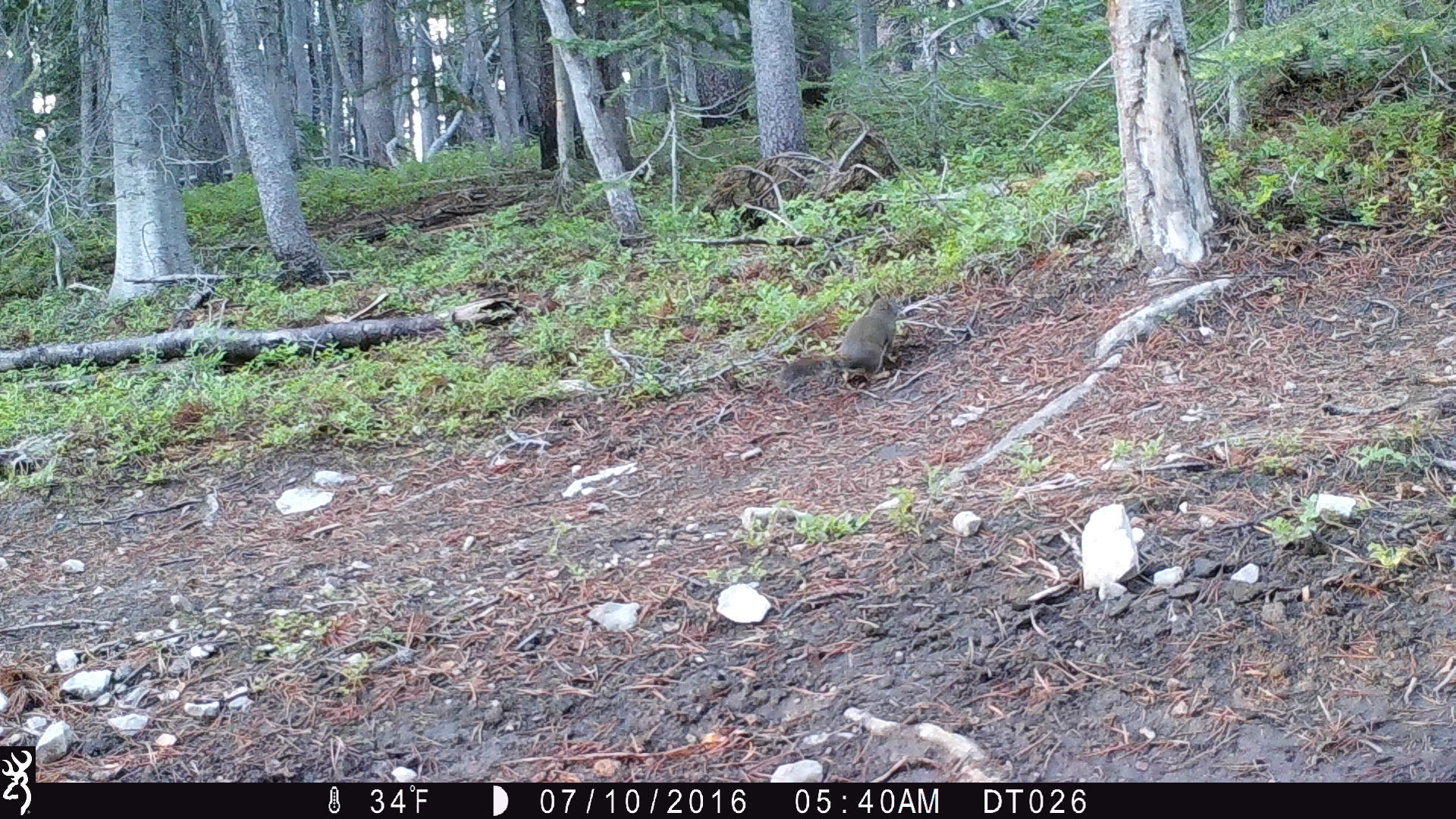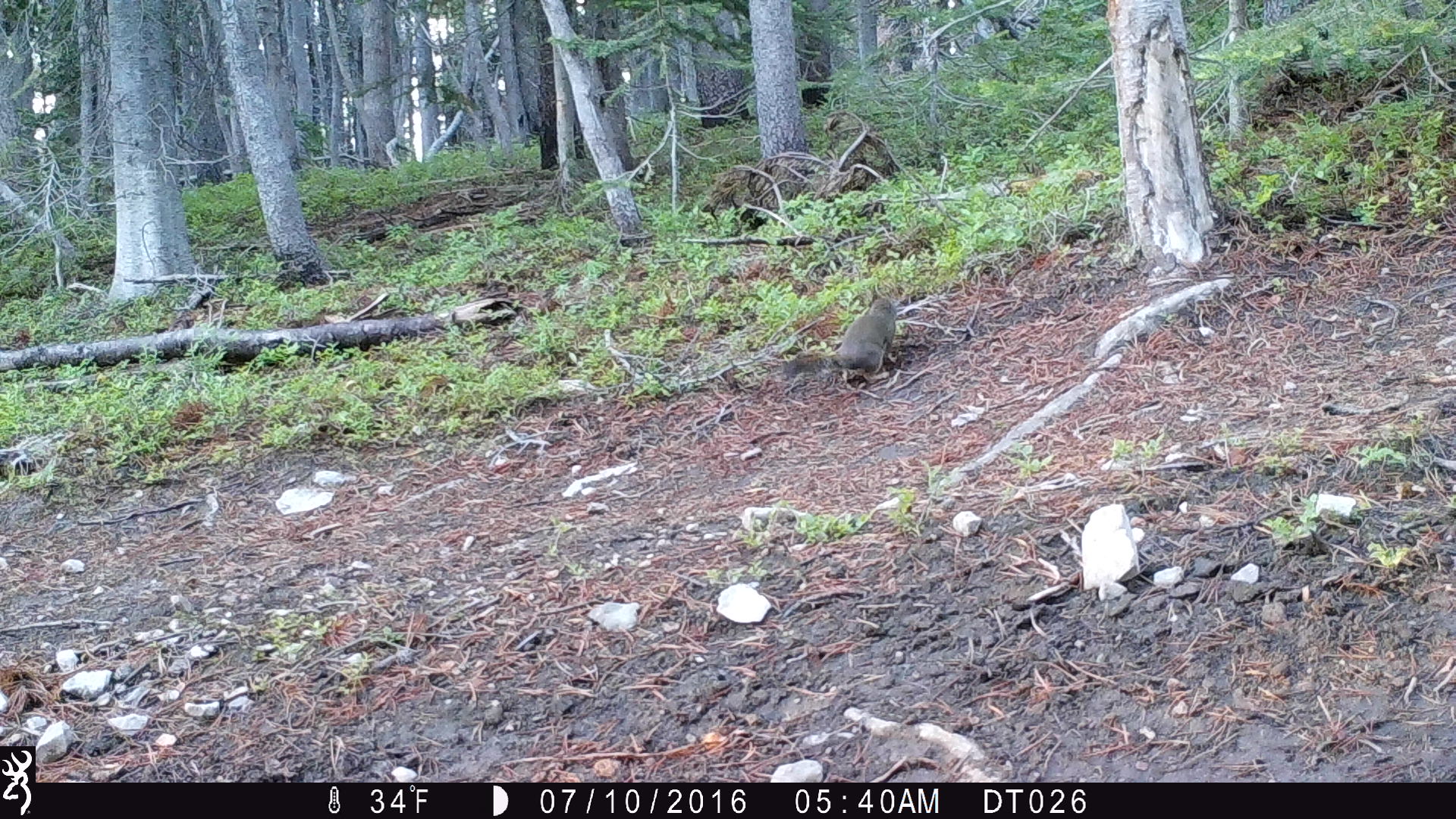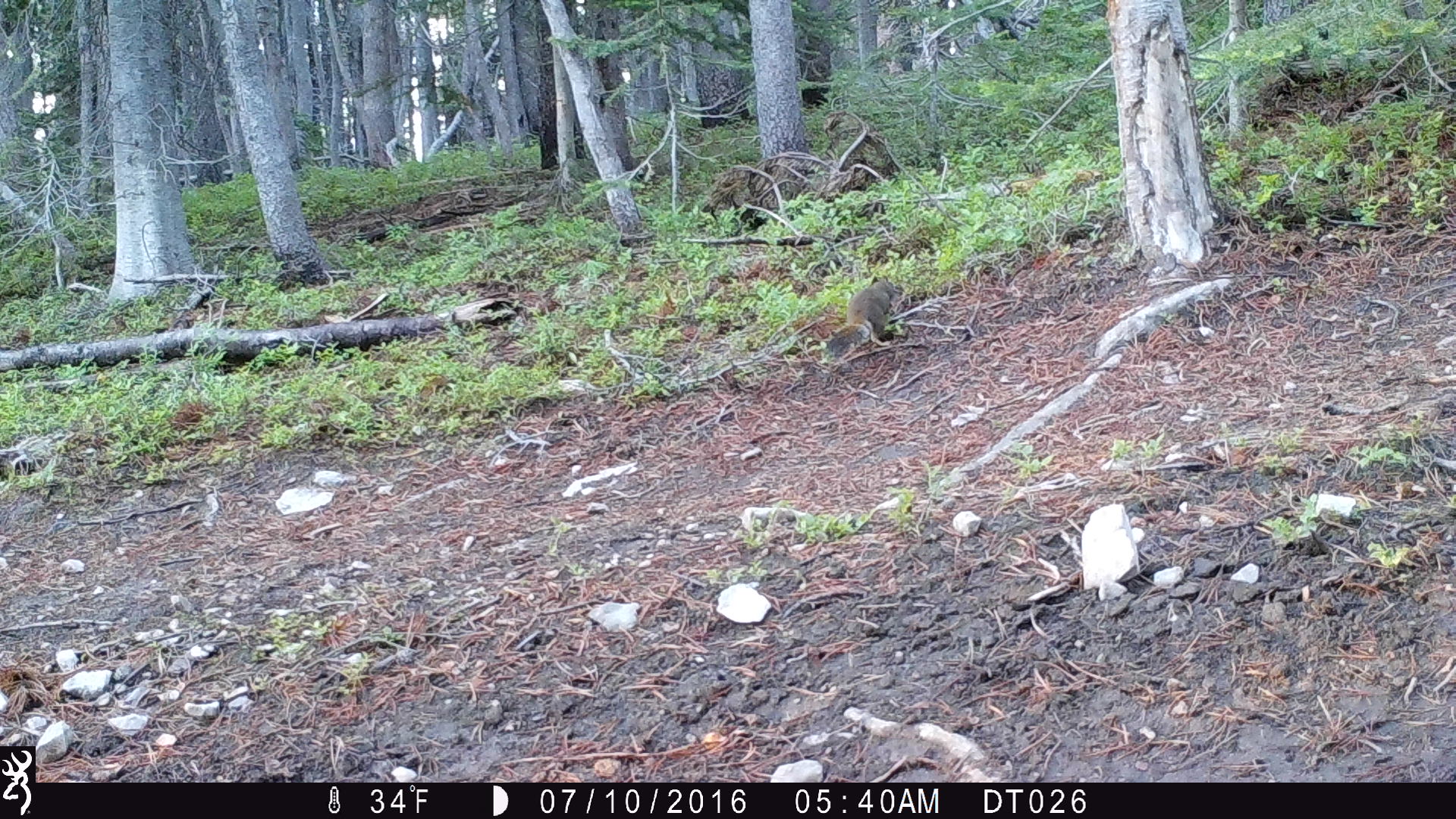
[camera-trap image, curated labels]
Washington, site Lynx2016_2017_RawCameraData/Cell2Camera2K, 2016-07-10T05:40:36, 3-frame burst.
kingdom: Animalia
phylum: Chordata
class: Mammalia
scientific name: Mammalia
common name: small mammal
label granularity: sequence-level